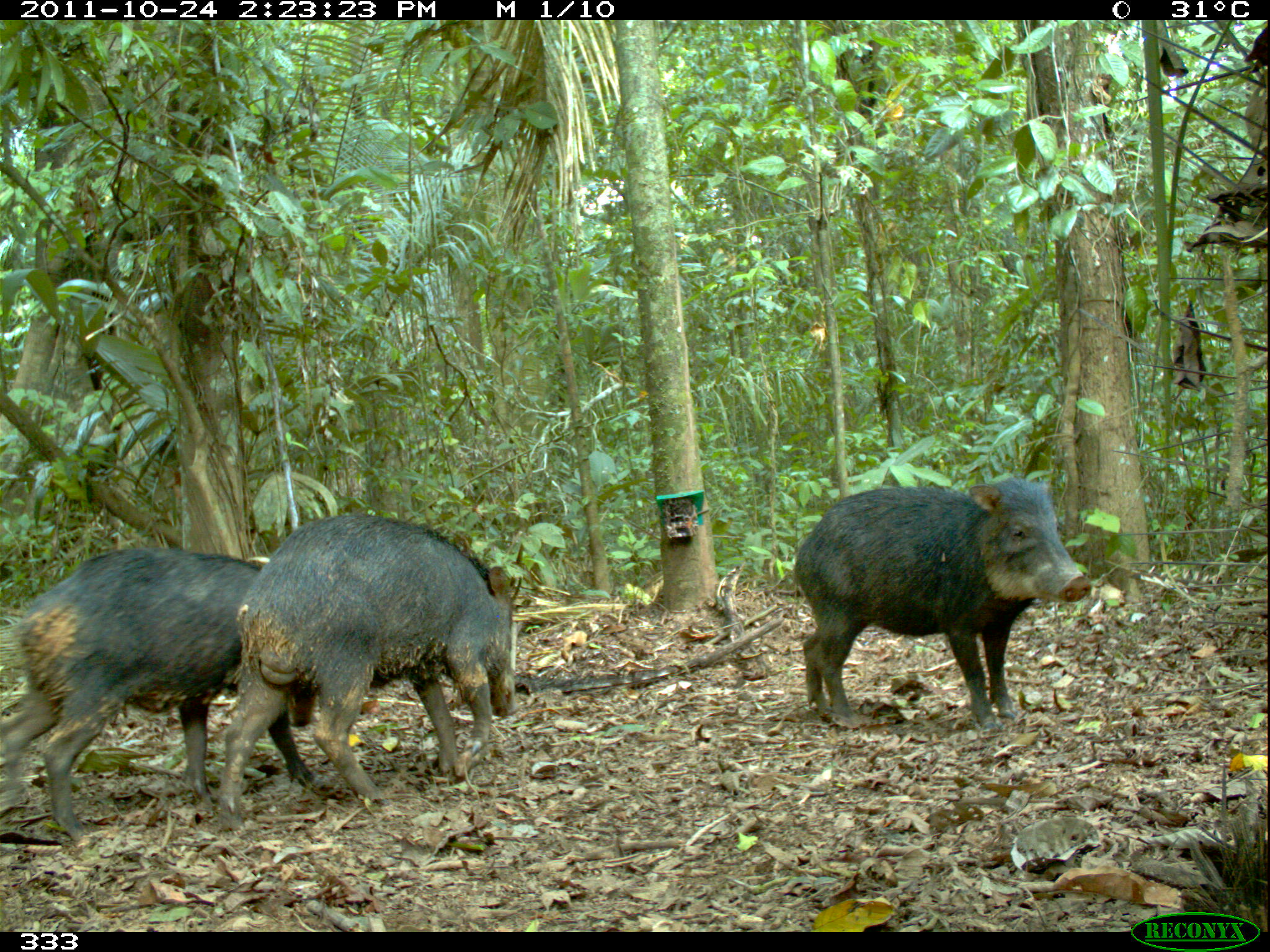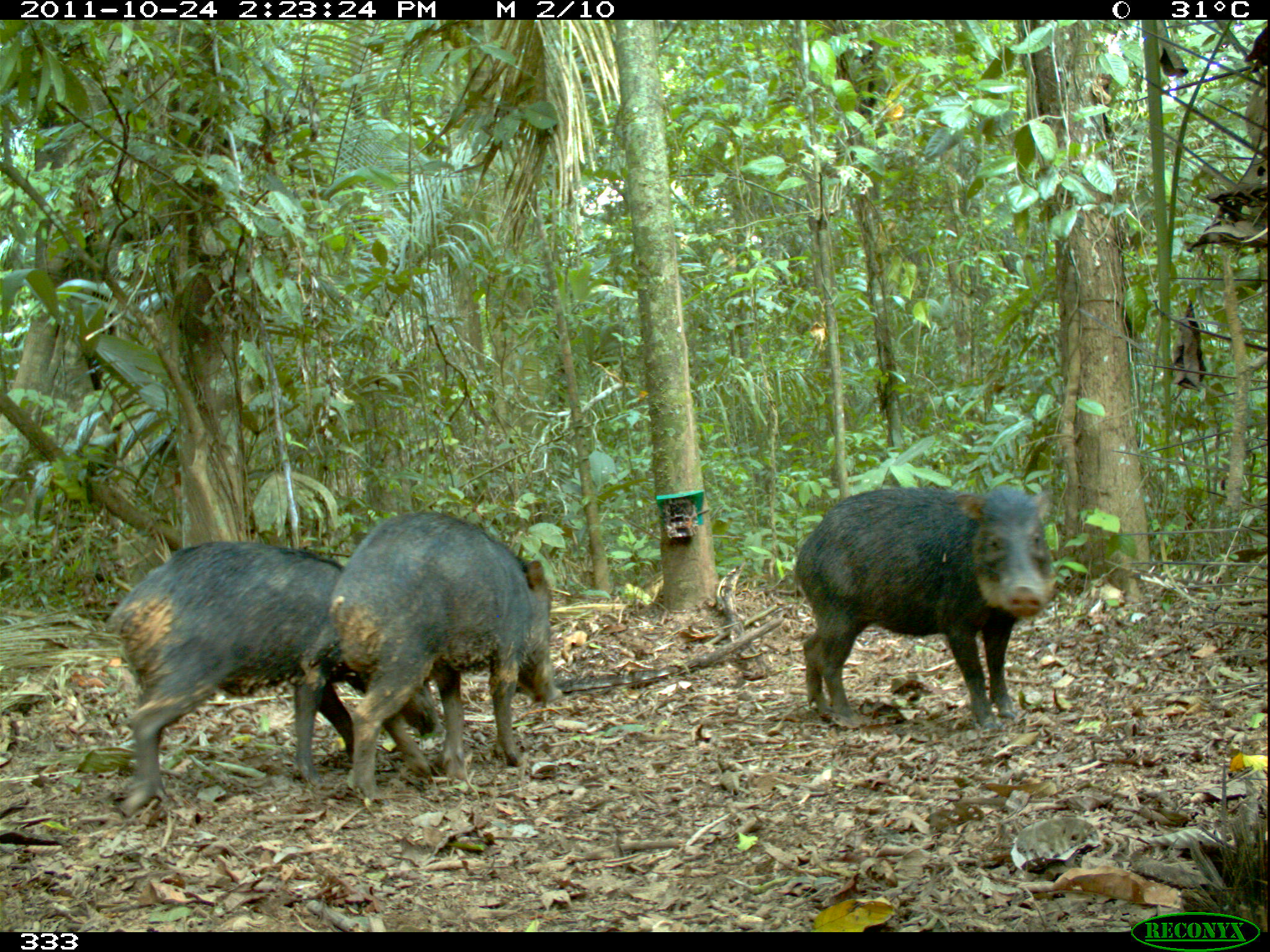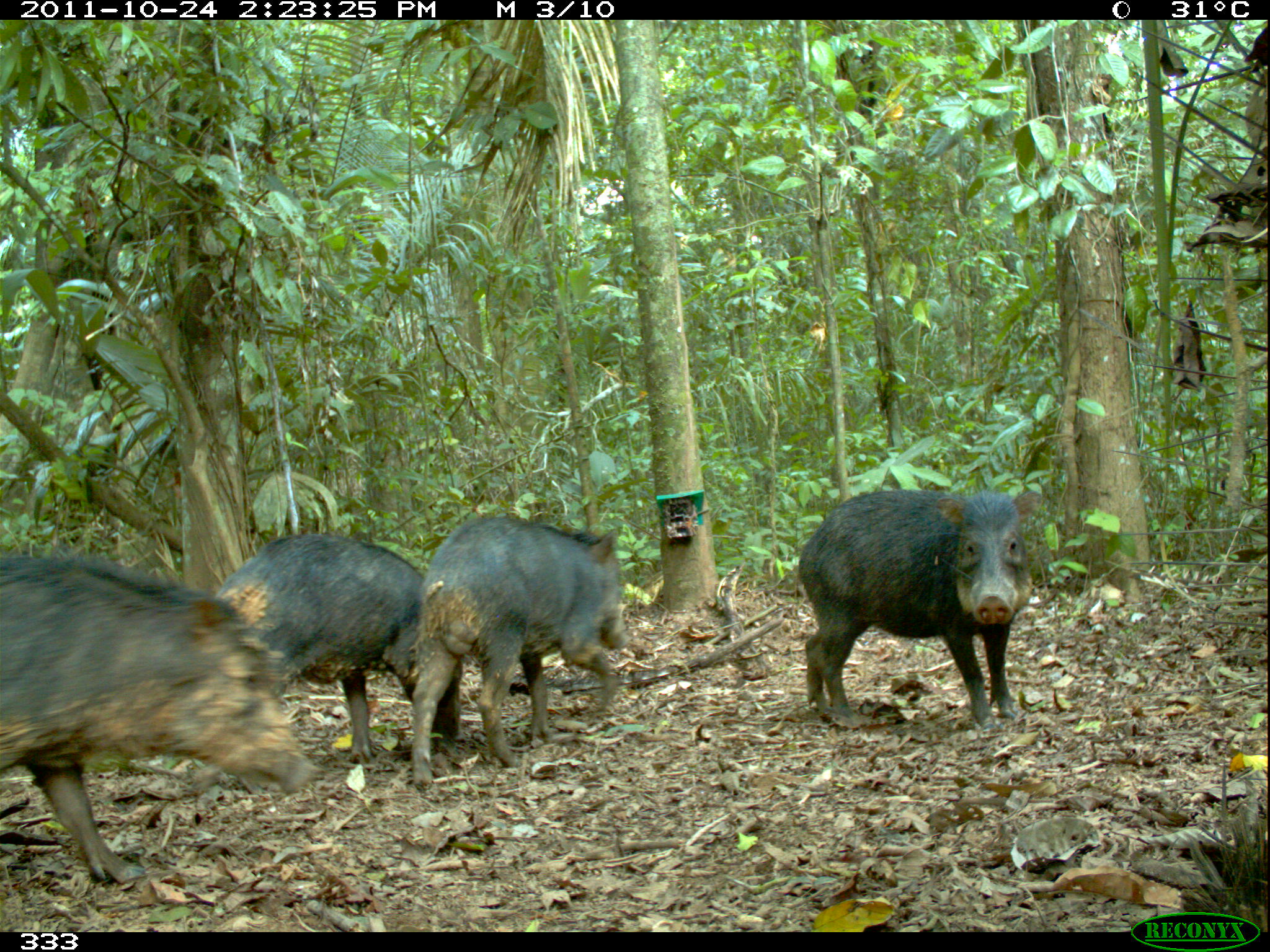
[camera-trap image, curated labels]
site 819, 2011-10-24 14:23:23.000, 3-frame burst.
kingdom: Animalia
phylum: Chordata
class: Mammalia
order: Artiodactyla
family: Tayassuidae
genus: Tayassu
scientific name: Tayassu pecari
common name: white-lipped peccary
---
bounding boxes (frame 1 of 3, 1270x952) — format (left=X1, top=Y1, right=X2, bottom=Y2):
tayassu pecari: (left=213, top=511, right=518, bottom=832); (left=0, top=548, right=311, bottom=843); (left=793, top=478, right=1092, bottom=731)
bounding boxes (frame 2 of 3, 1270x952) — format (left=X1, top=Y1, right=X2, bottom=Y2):
tayassu pecari: (left=109, top=537, right=444, bottom=814); (left=330, top=509, right=560, bottom=801); (left=795, top=482, right=1055, bottom=731)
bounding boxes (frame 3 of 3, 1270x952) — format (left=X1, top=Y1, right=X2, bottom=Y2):
tayassu pecari: (left=0, top=556, right=323, bottom=886); (left=411, top=515, right=632, bottom=791); (left=797, top=486, right=1038, bottom=729); (left=219, top=533, right=460, bottom=762)